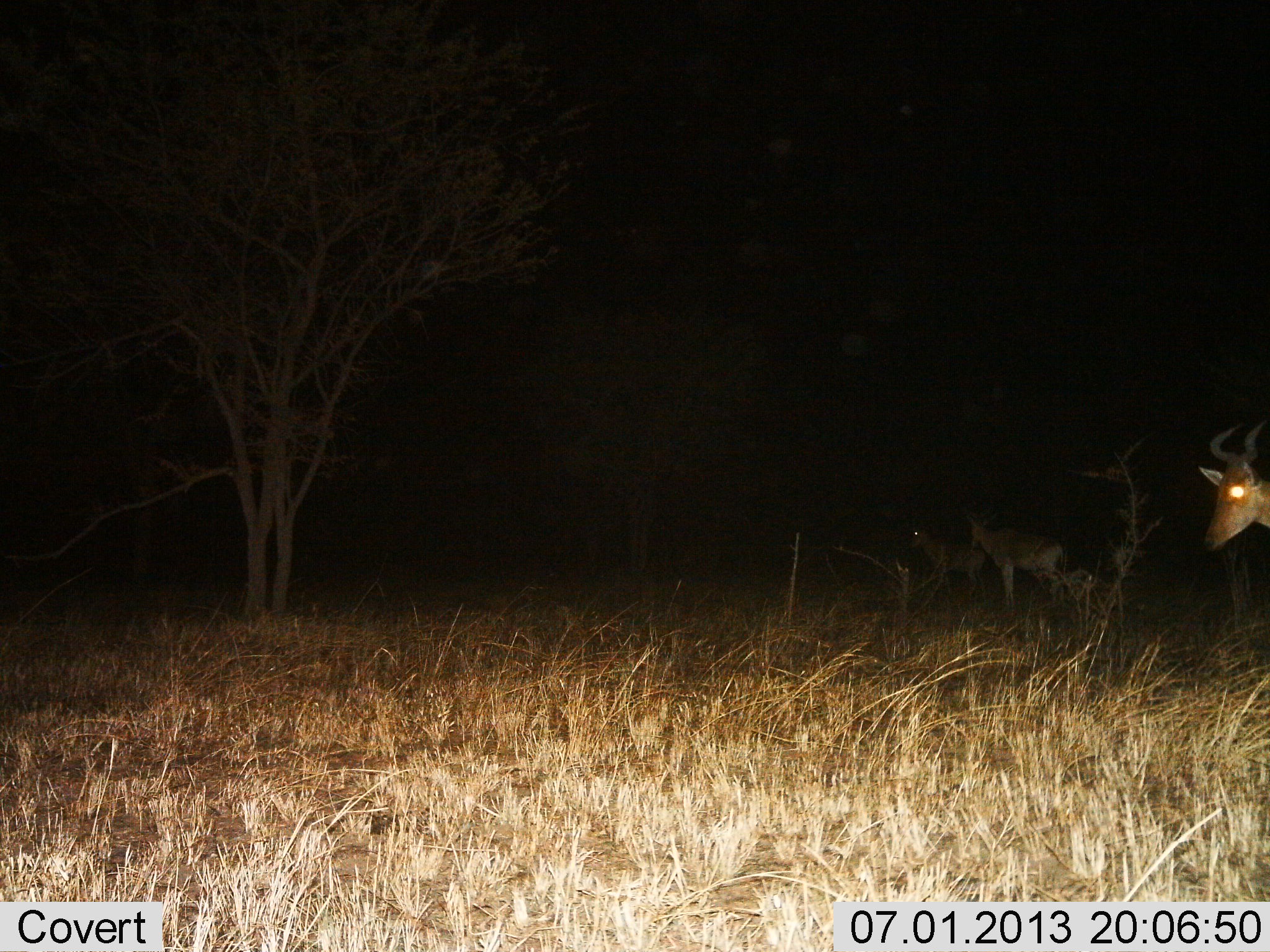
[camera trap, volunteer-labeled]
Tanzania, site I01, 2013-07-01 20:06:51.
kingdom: Animalia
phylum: Chordata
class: Mammalia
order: Artiodactyla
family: Bovidae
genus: Alcelaphus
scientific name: Alcelaphus buselaphus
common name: hartebeest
Hartebeest (Alcelaphus buselaphus), count 3. Behavior (volunteer vote fractions): standing 89%, resting 0%, moving 11%, interacting 0%. Young present (vote fraction): 0%. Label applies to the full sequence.